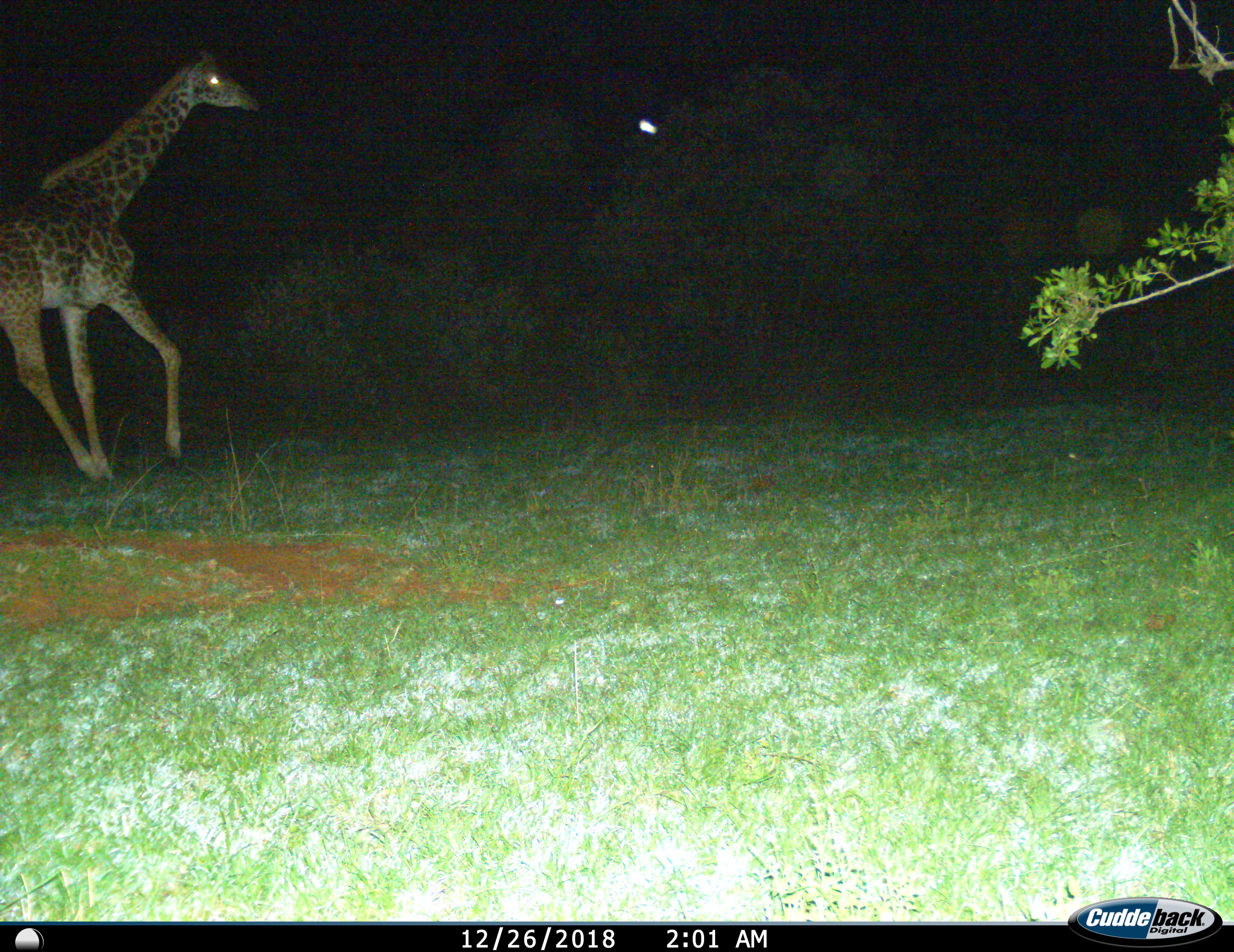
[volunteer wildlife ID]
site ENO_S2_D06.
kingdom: Animalia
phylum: Chordata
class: Mammalia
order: Artiodactyla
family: Giraffidae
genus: Giraffa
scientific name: Giraffa camelopardalis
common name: giraffe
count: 1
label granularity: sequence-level